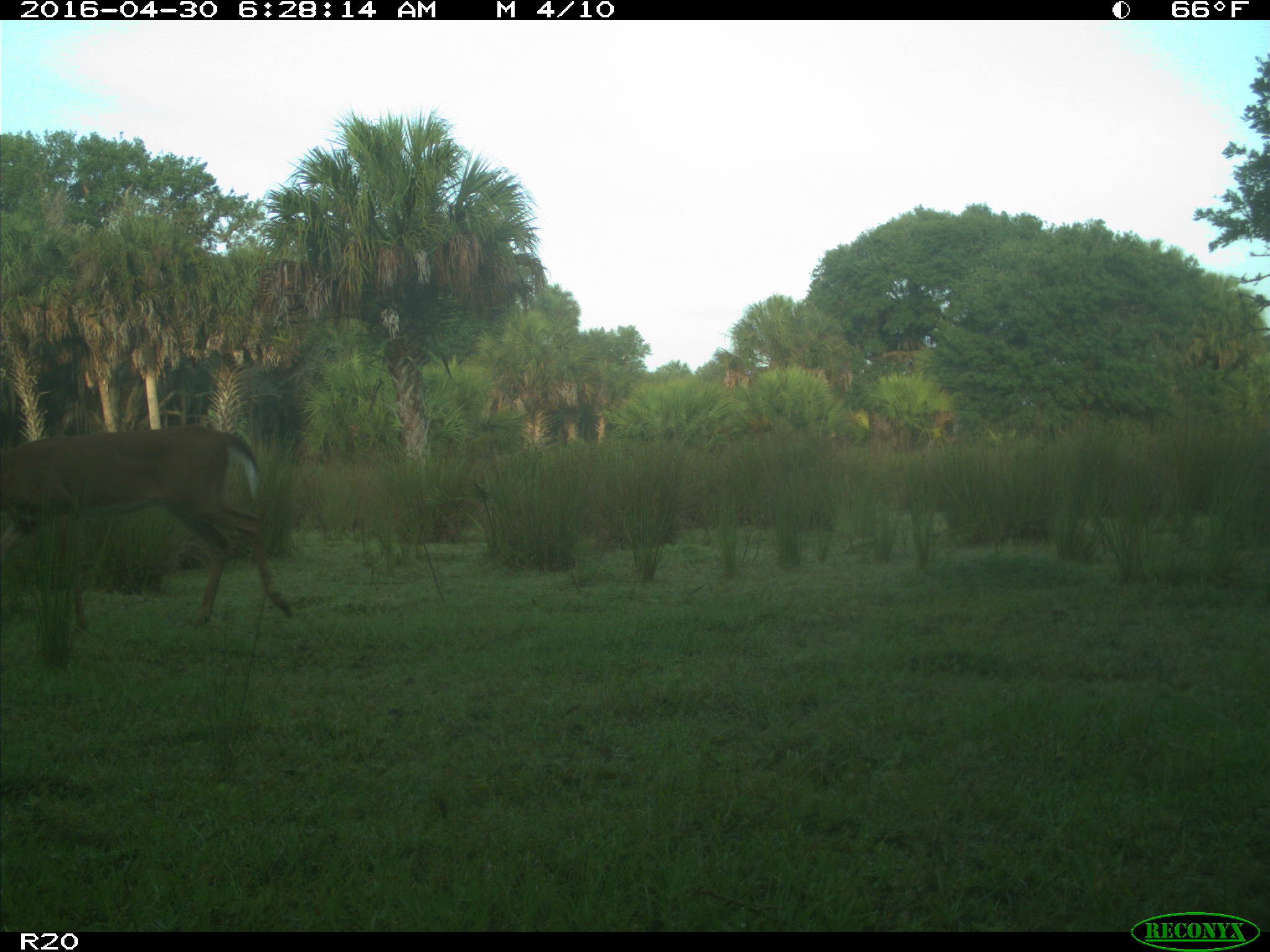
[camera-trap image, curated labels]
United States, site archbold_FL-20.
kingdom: Animalia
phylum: Chordata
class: Mammalia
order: Artiodactyla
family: Cervidae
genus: Odocoileus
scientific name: Odocoileus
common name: deer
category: unidentified deer